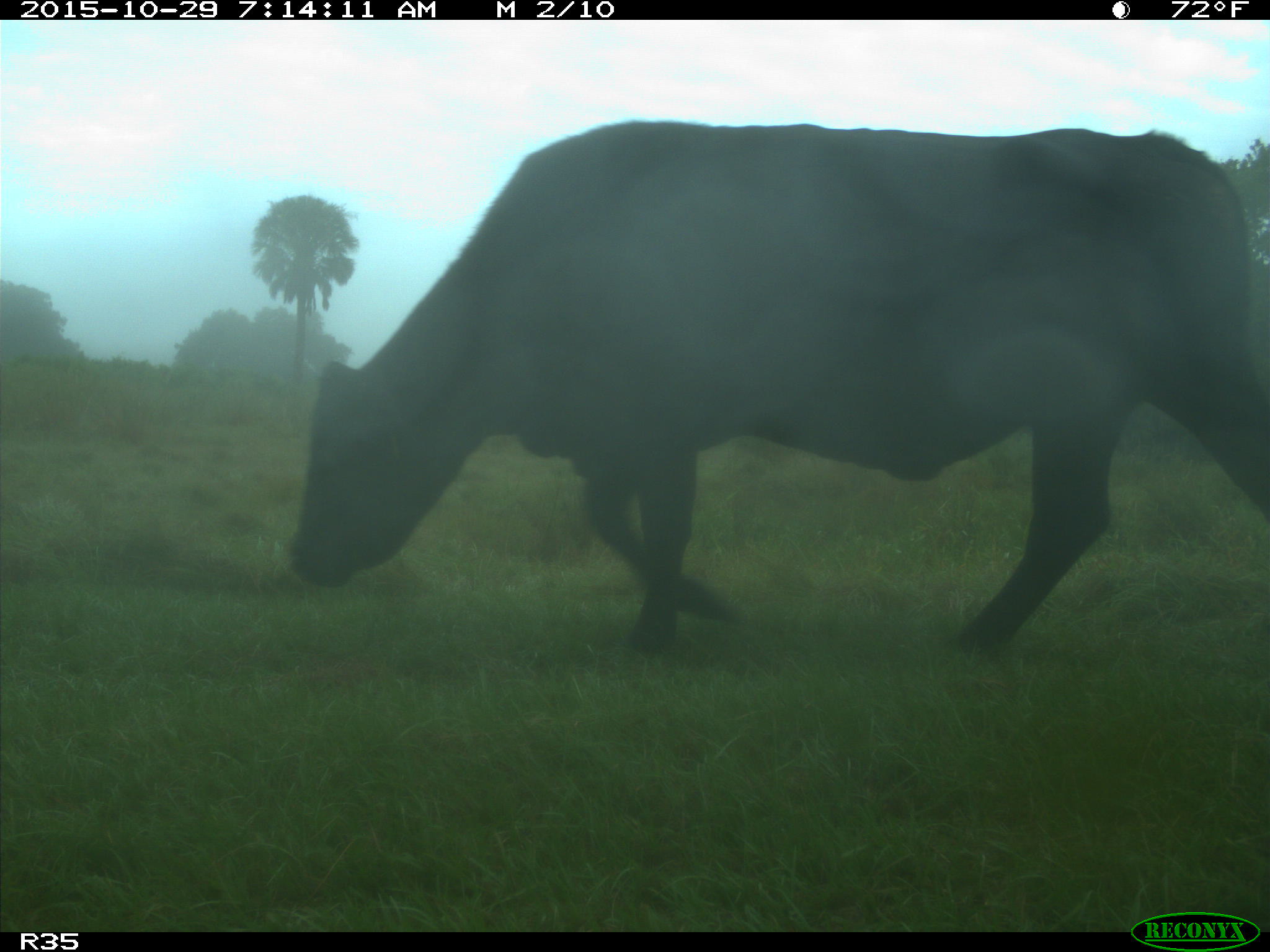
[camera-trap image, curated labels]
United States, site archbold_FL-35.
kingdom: Animalia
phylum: Chordata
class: Mammalia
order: Artiodactyla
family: Bovidae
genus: Bos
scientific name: Bos taurus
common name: domestic cow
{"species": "Bos taurus (domestic cow)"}